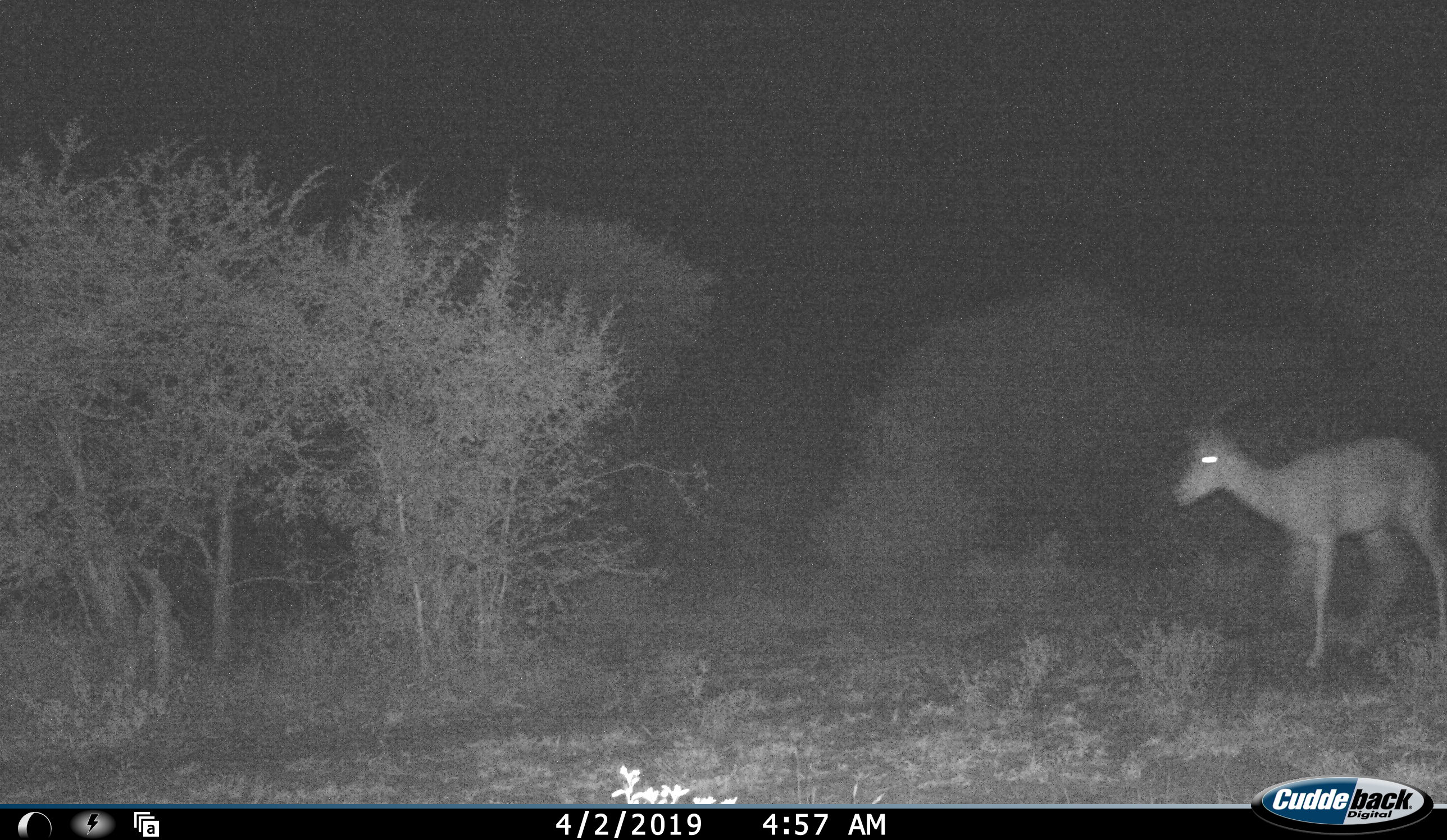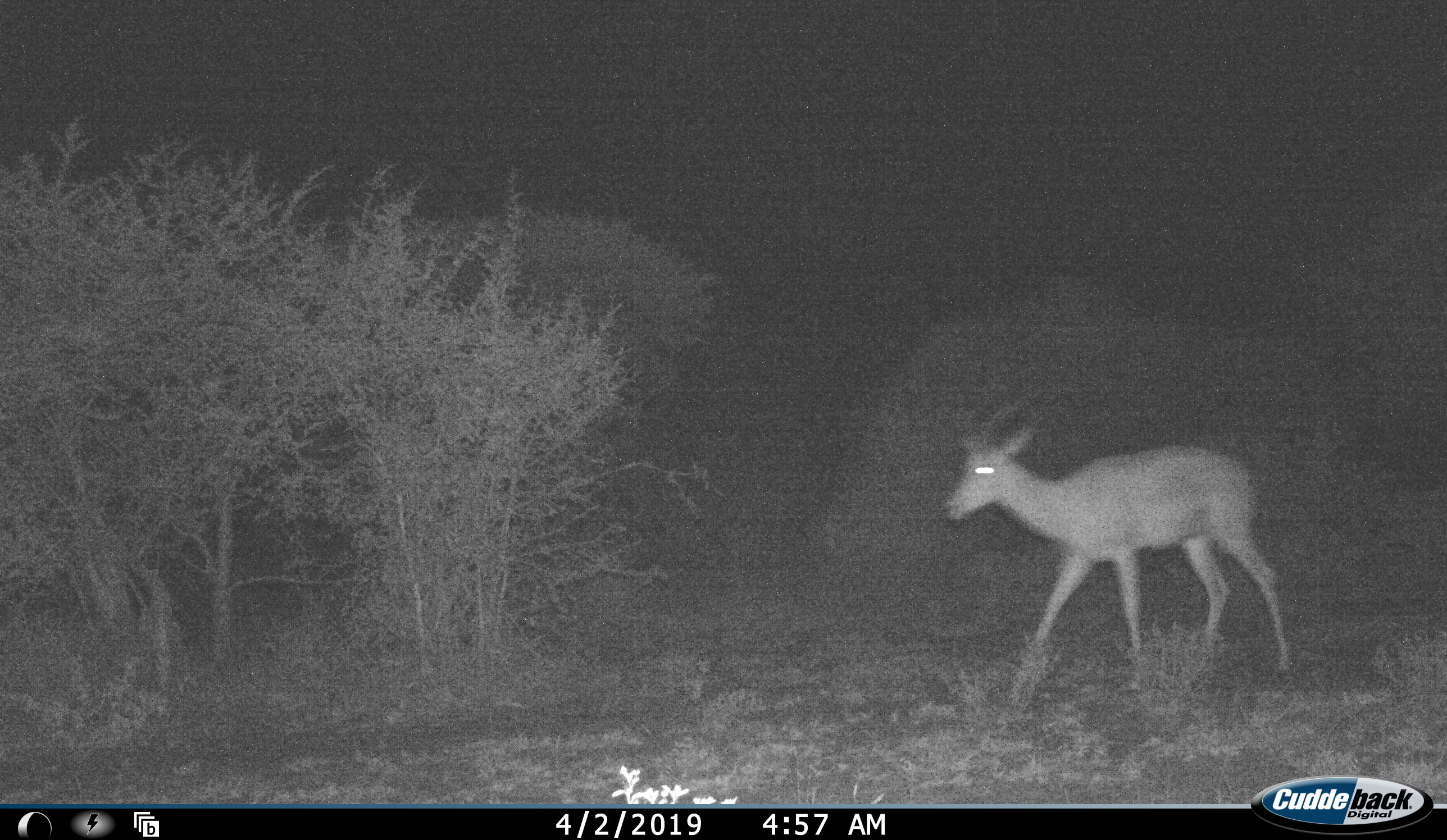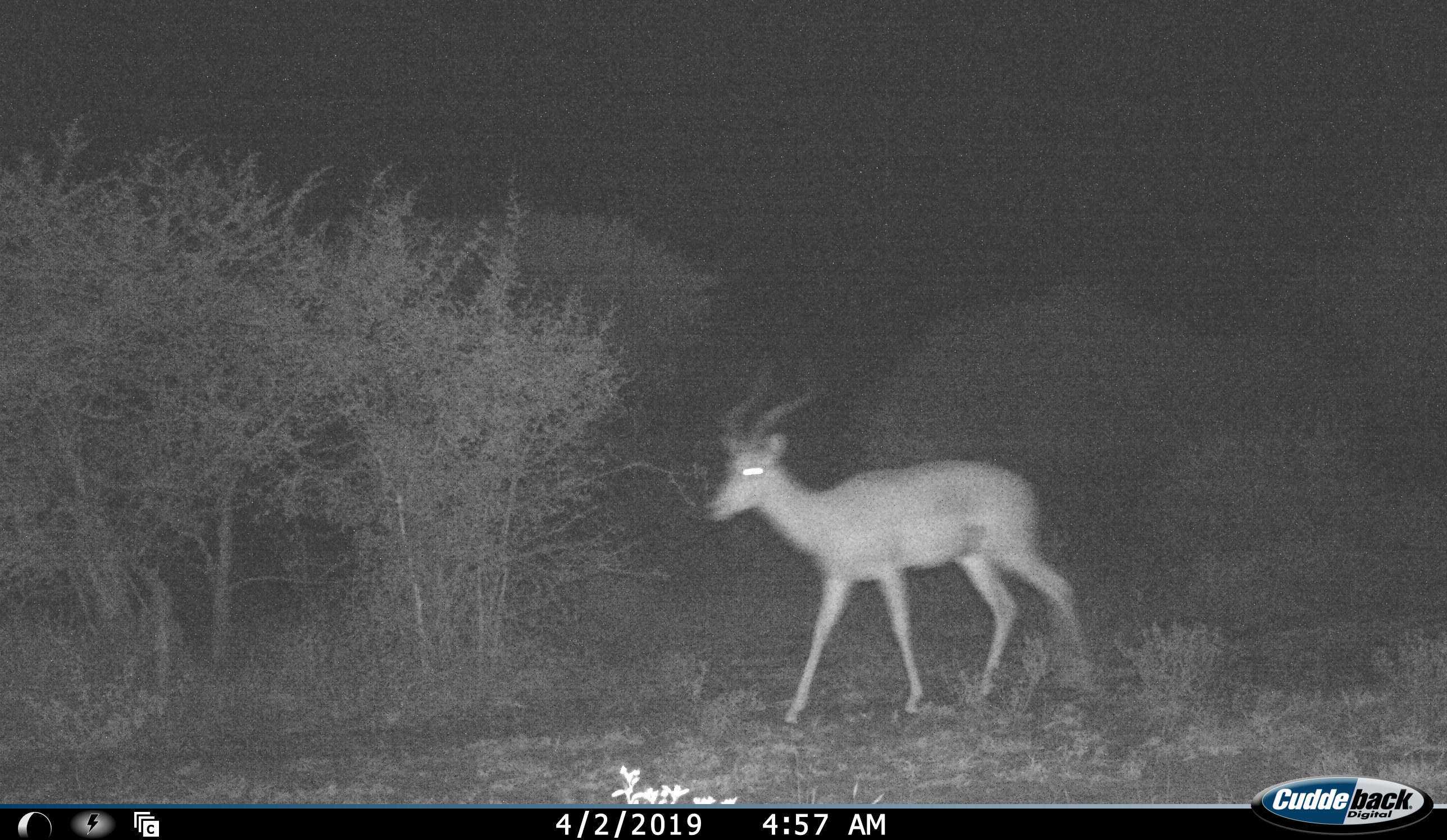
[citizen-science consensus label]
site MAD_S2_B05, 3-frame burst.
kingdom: Animalia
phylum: Chordata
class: Mammalia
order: Artiodactyla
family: Bovidae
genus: Aepyceros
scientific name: Aepyceros melampus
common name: impala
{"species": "impala (Aepyceros melampus)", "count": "1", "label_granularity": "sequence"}